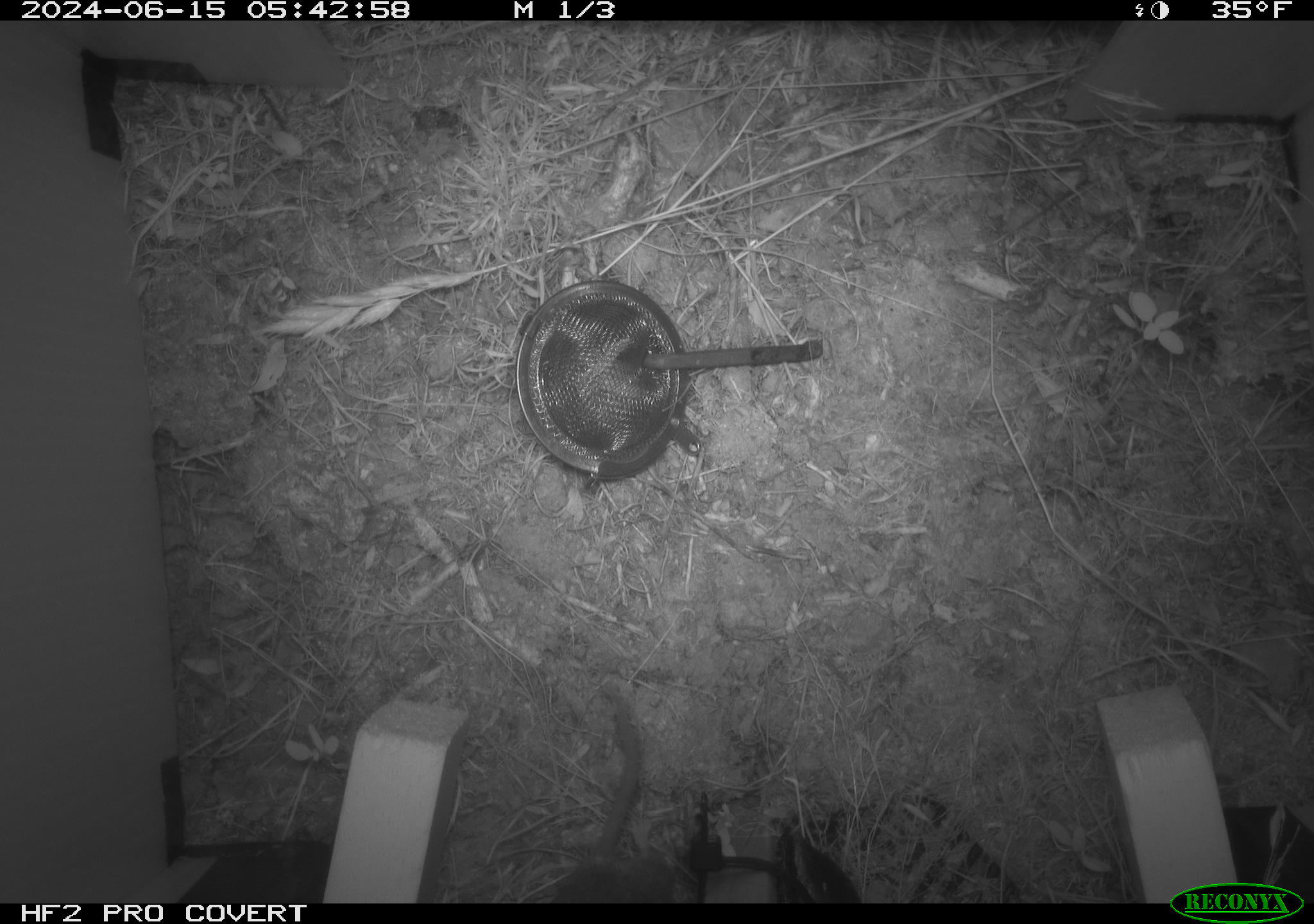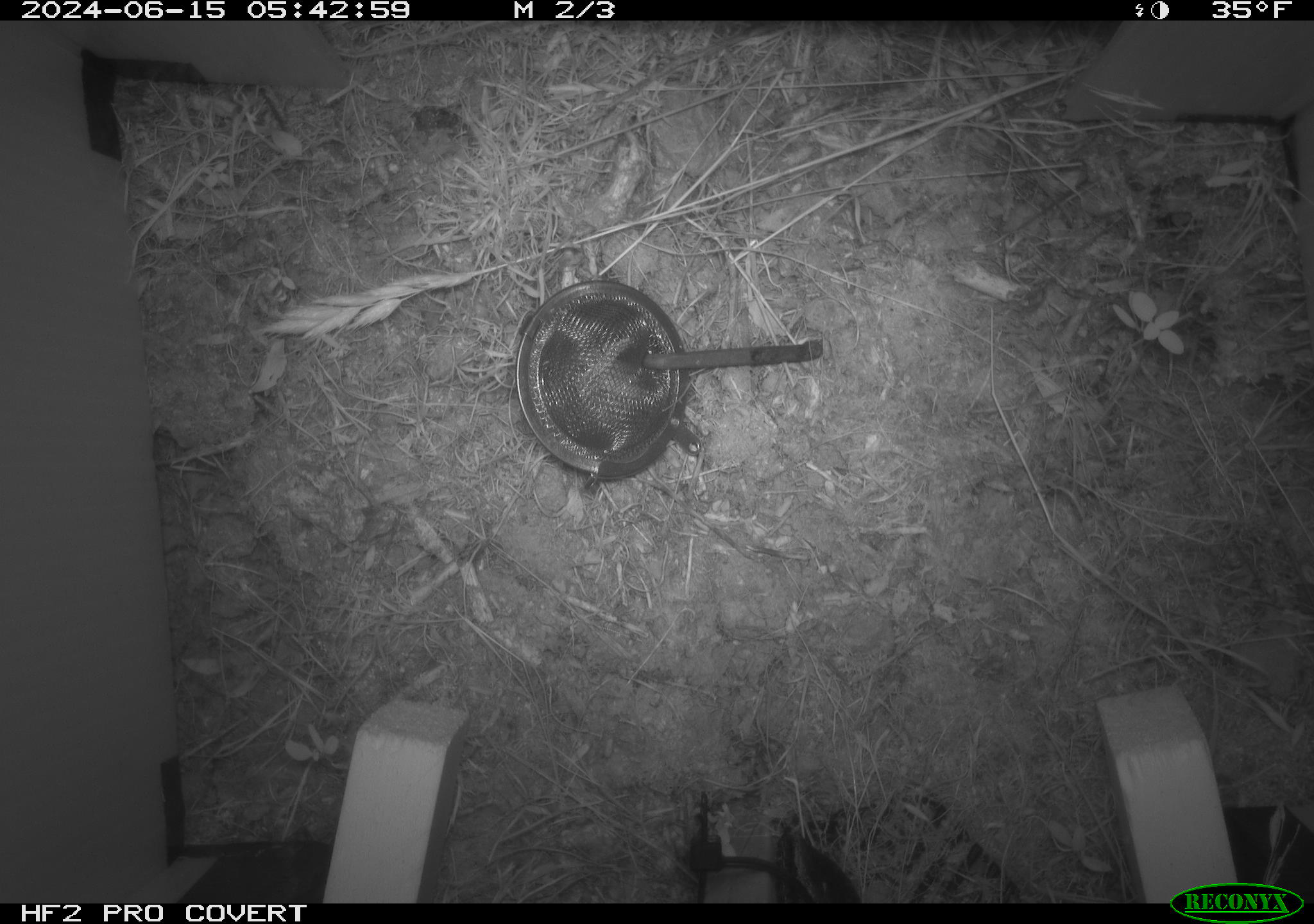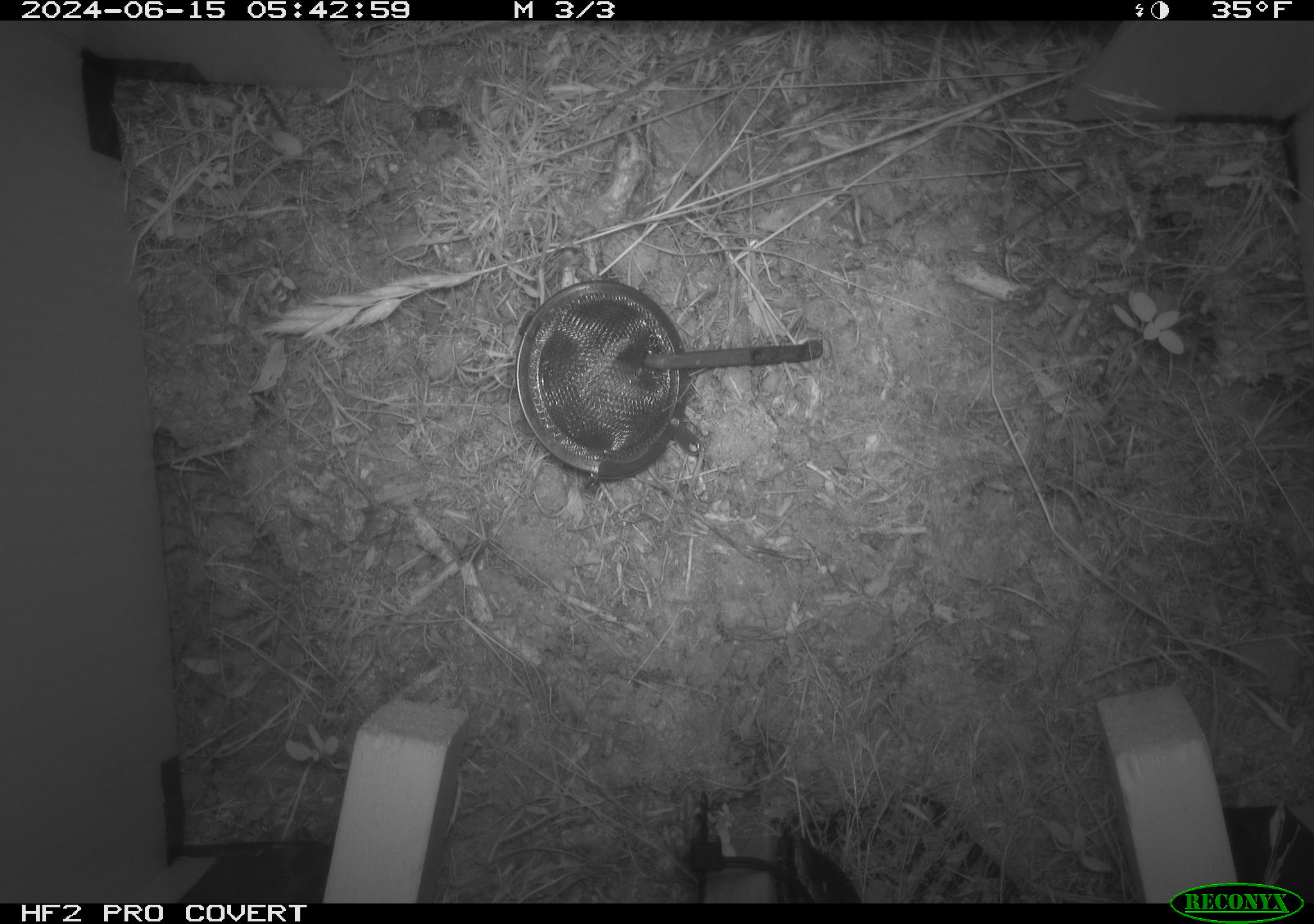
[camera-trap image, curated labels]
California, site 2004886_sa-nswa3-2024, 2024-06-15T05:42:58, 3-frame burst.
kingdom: Animalia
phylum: Chordata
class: Mammalia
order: Rodentia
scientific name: Rodentia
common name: rodent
Rodent (Rodentia).